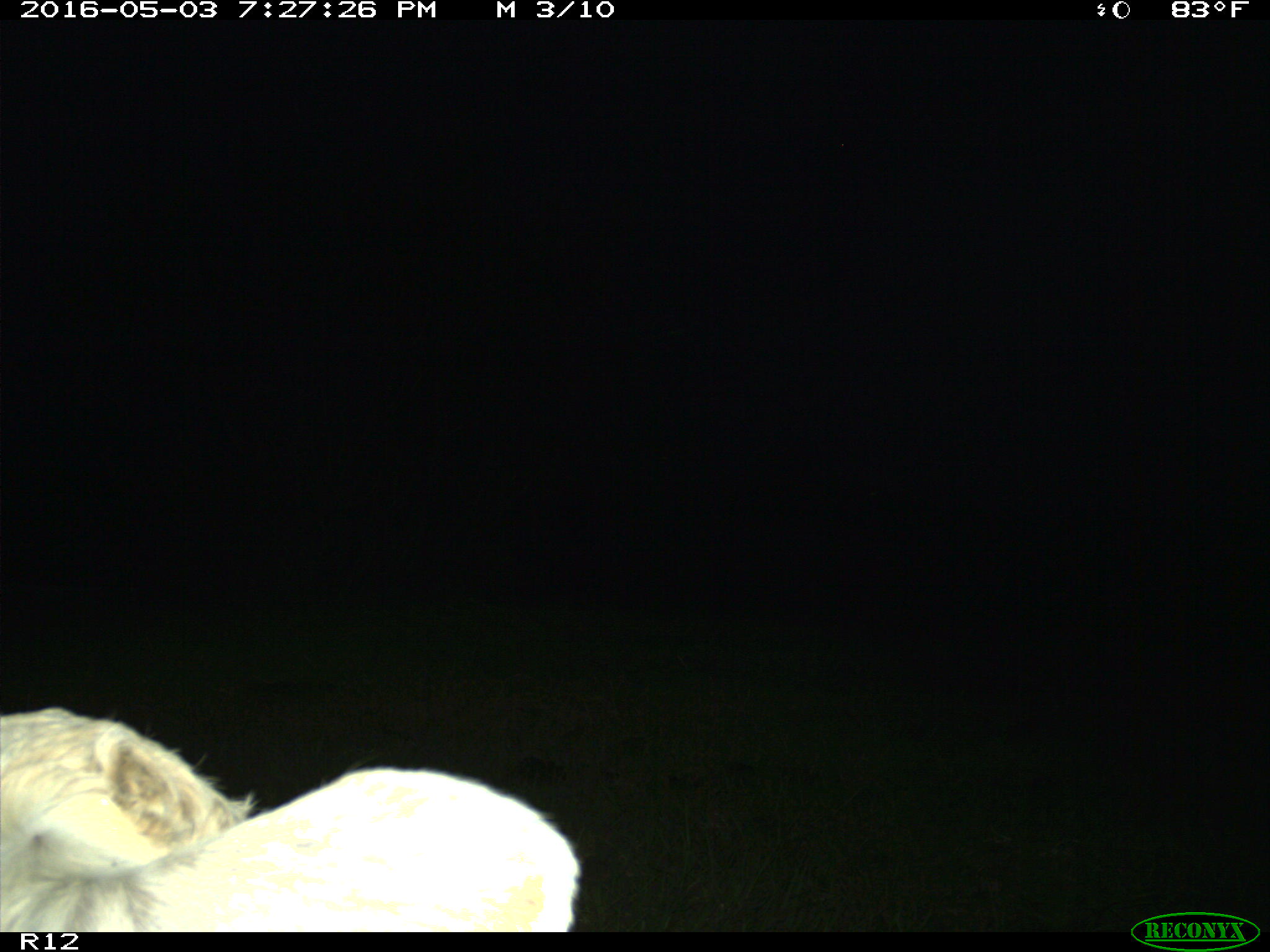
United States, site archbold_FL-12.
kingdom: Animalia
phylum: Chordata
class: Mammalia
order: Artiodactyla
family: Bovidae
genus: Bos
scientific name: Bos taurus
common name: domestic cow